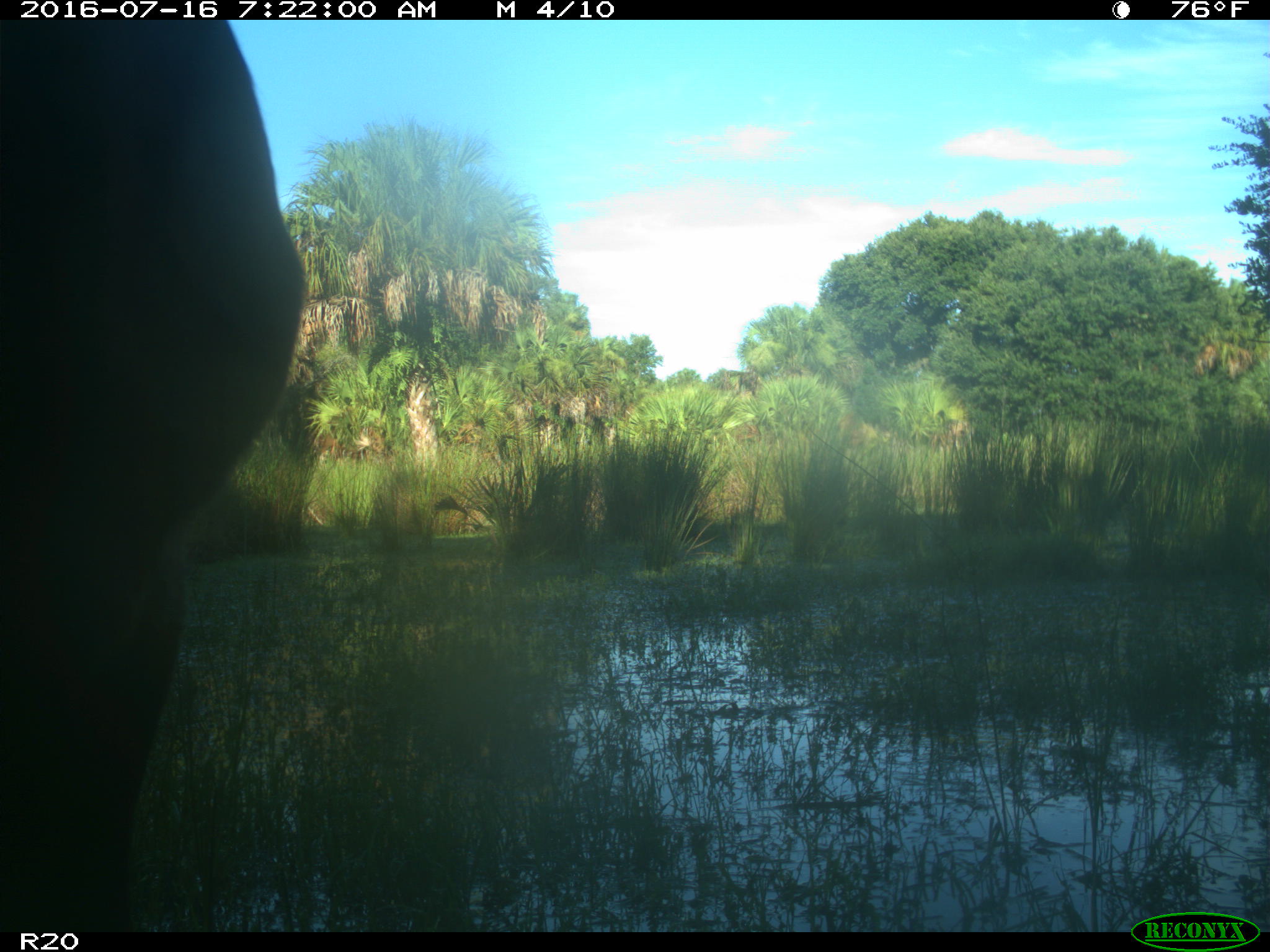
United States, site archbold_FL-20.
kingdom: Animalia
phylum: Chordata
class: Mammalia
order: Artiodactyla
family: Bovidae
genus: Bos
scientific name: Bos taurus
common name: domestic cow